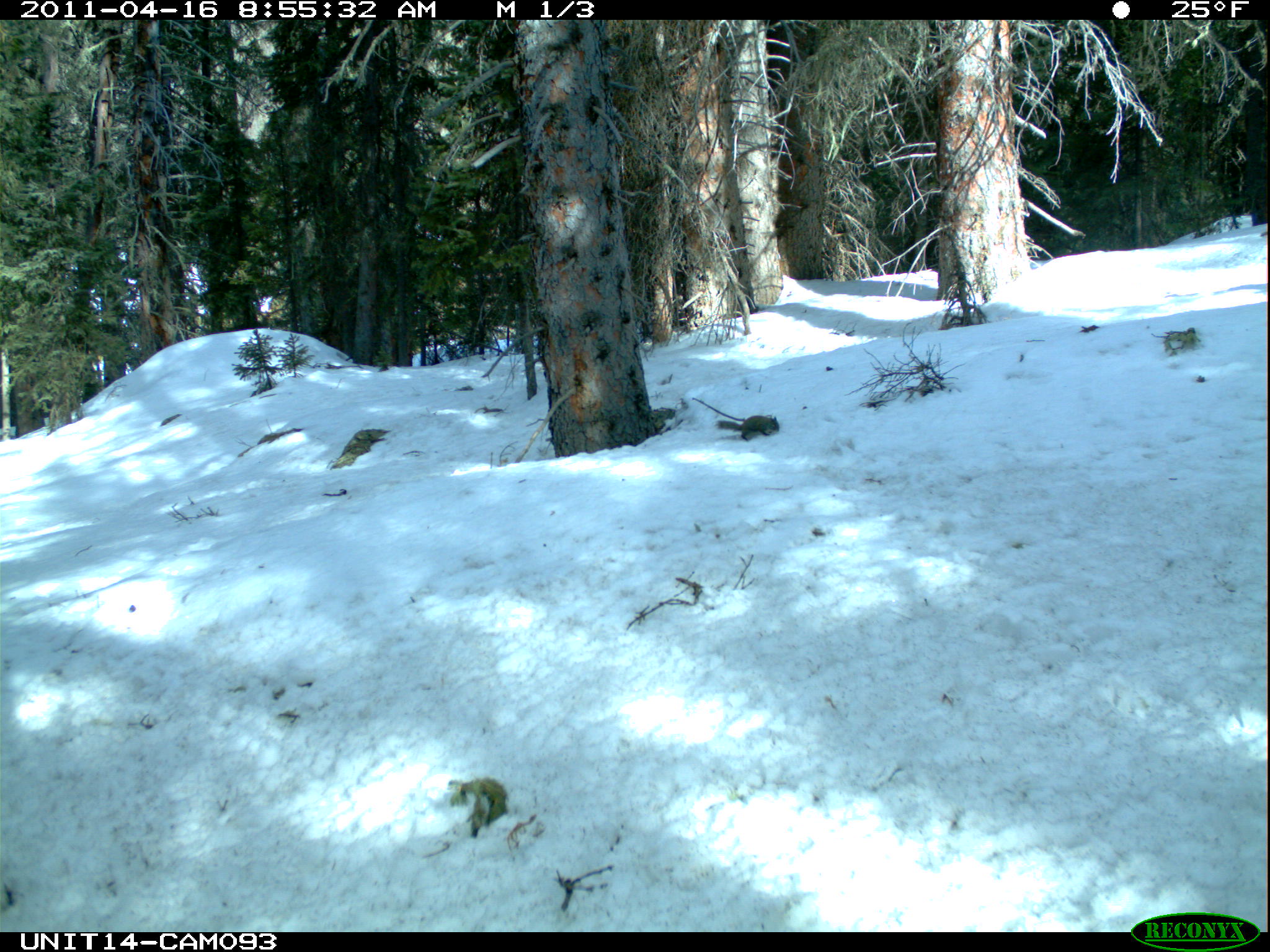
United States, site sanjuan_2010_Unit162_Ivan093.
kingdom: Animalia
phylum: Chordata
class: Mammalia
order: Rodentia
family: Sciuridae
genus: Tamiasciurus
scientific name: Tamiasciurus hudsonicus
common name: american red squirrel